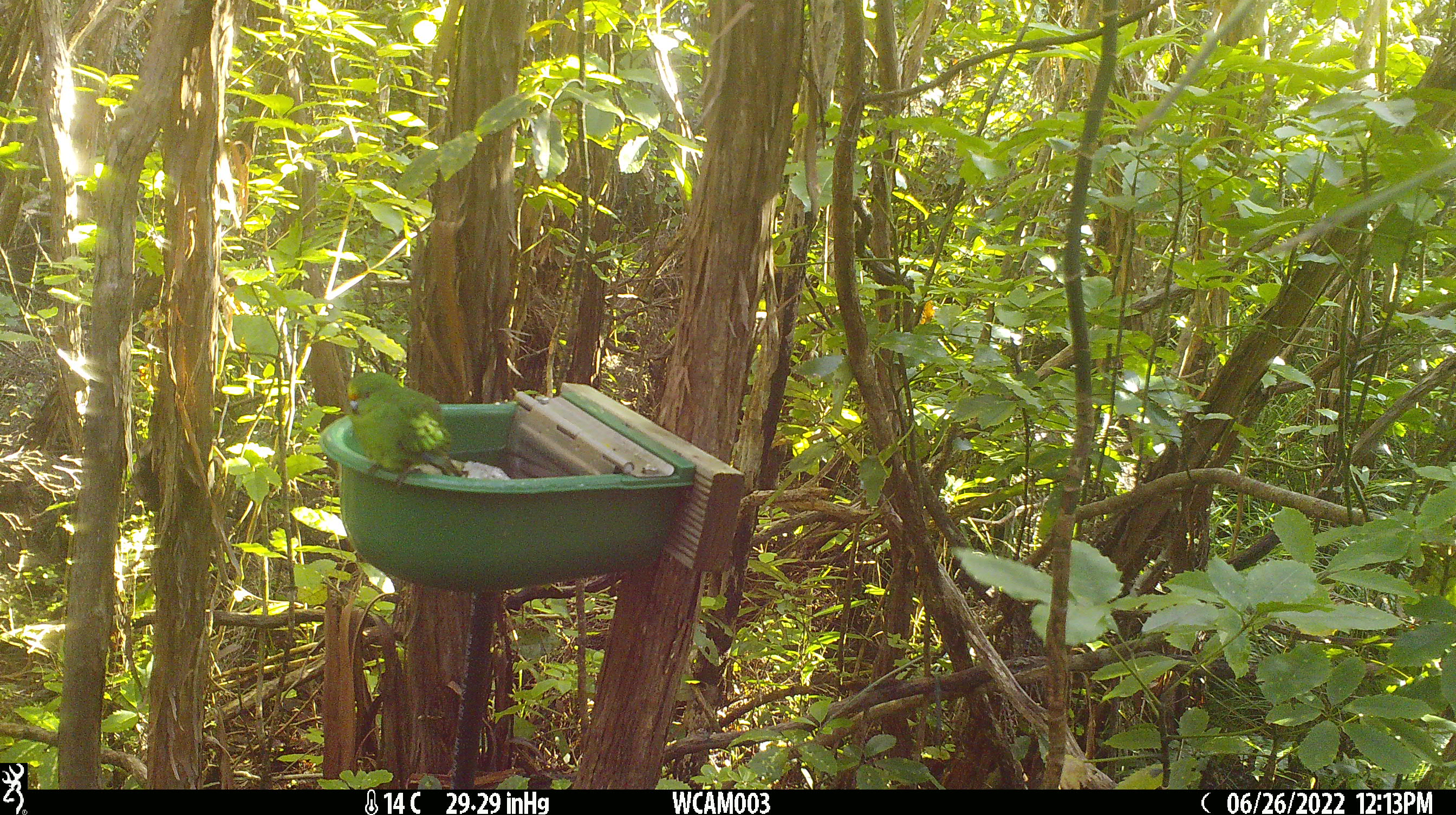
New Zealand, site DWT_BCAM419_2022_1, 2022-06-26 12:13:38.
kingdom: Animalia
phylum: Chordata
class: Aves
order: Psittaciformes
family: Psittaculidae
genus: Cyanoramphus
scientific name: Cyanoramphus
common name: parakeet